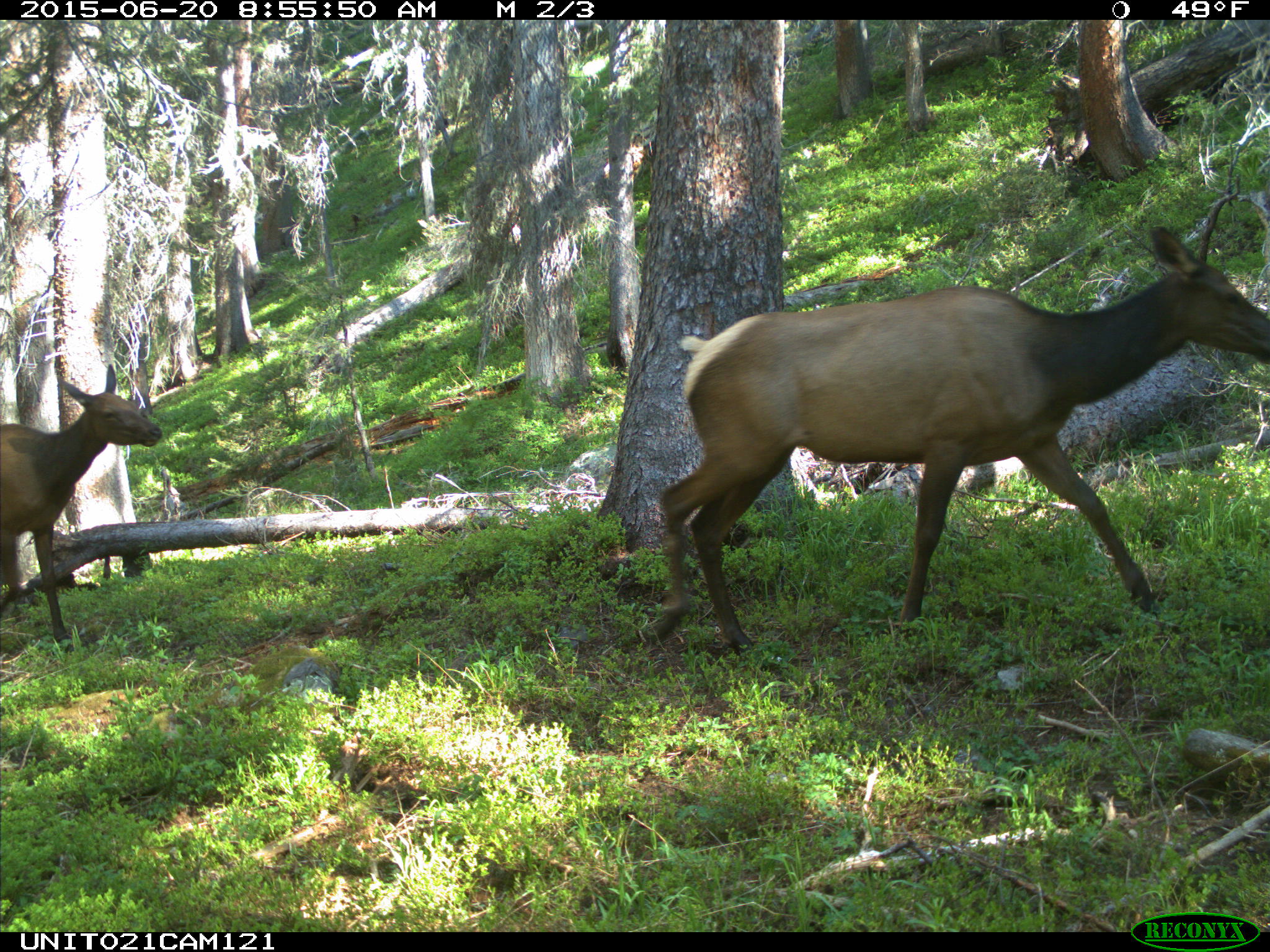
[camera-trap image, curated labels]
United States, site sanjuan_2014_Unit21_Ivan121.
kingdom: Animalia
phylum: Chordata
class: Mammalia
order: Artiodactyla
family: Cervidae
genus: Cervus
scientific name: Cervus elaphus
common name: red deer